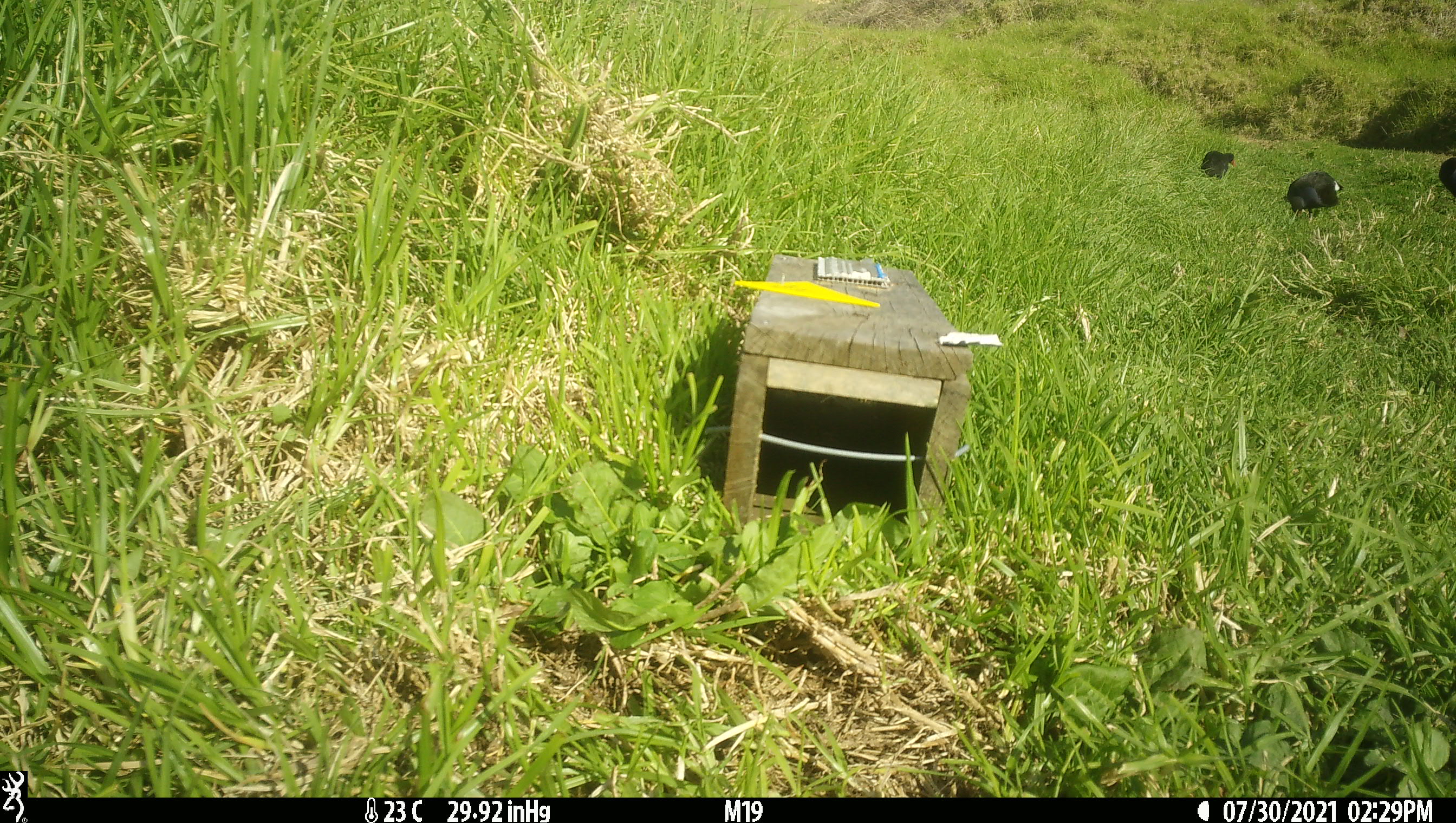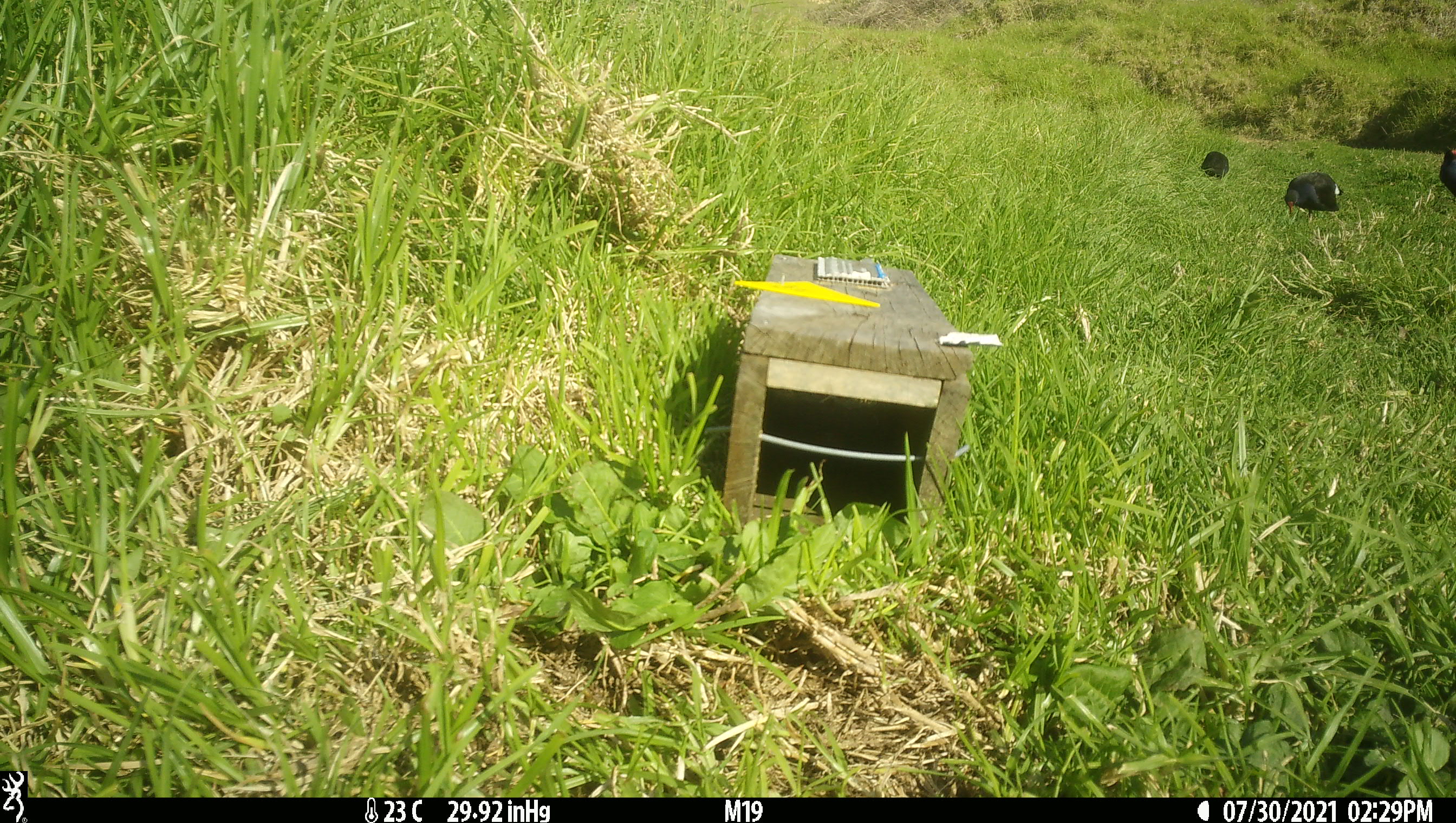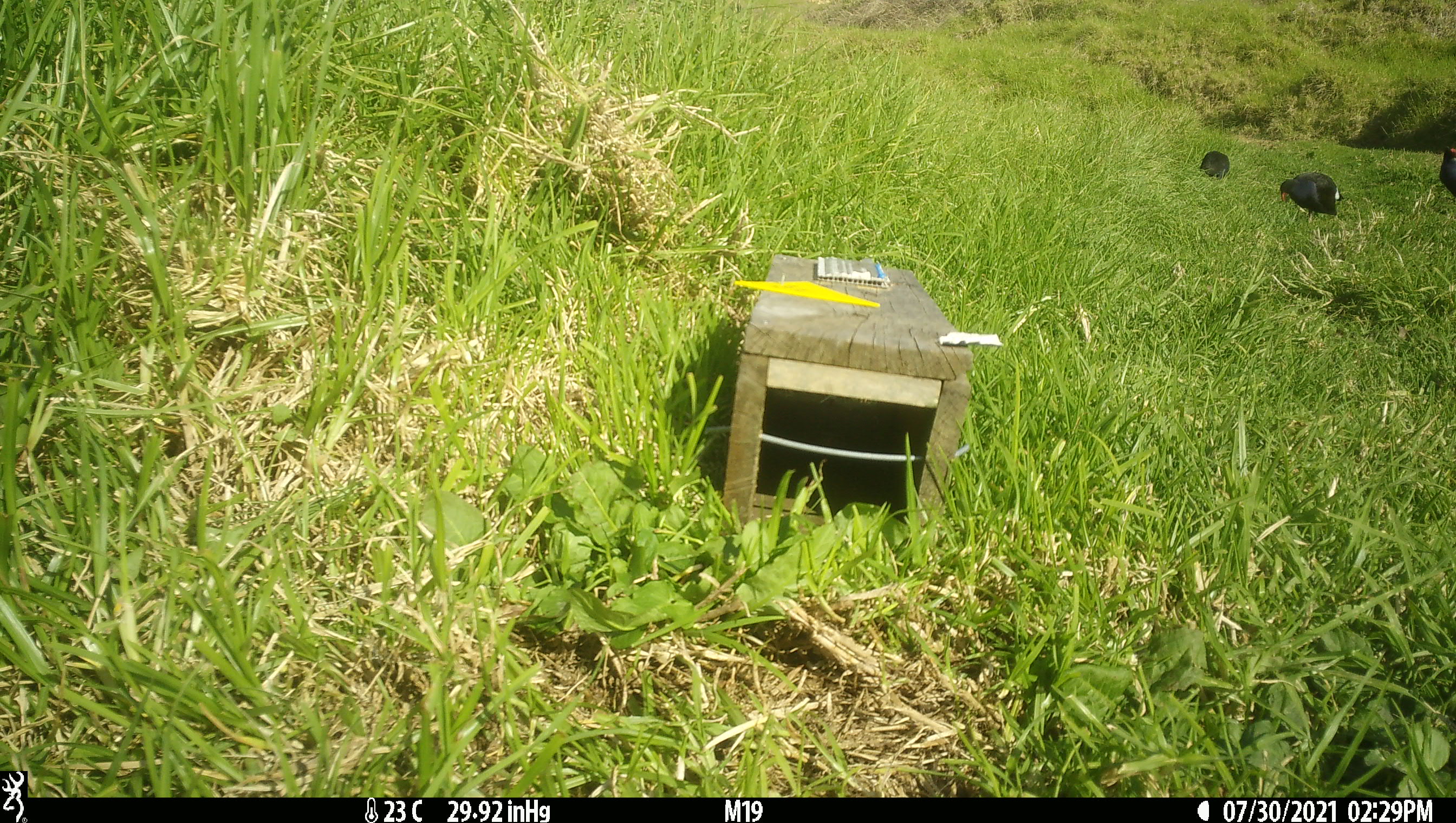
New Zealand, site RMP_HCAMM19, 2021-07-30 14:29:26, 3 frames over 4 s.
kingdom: Animalia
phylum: Chordata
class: Aves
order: Gruiformes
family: Rallidae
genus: Porphyrio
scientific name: Porphyrio melanotus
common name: australasian swamphen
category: pukeko